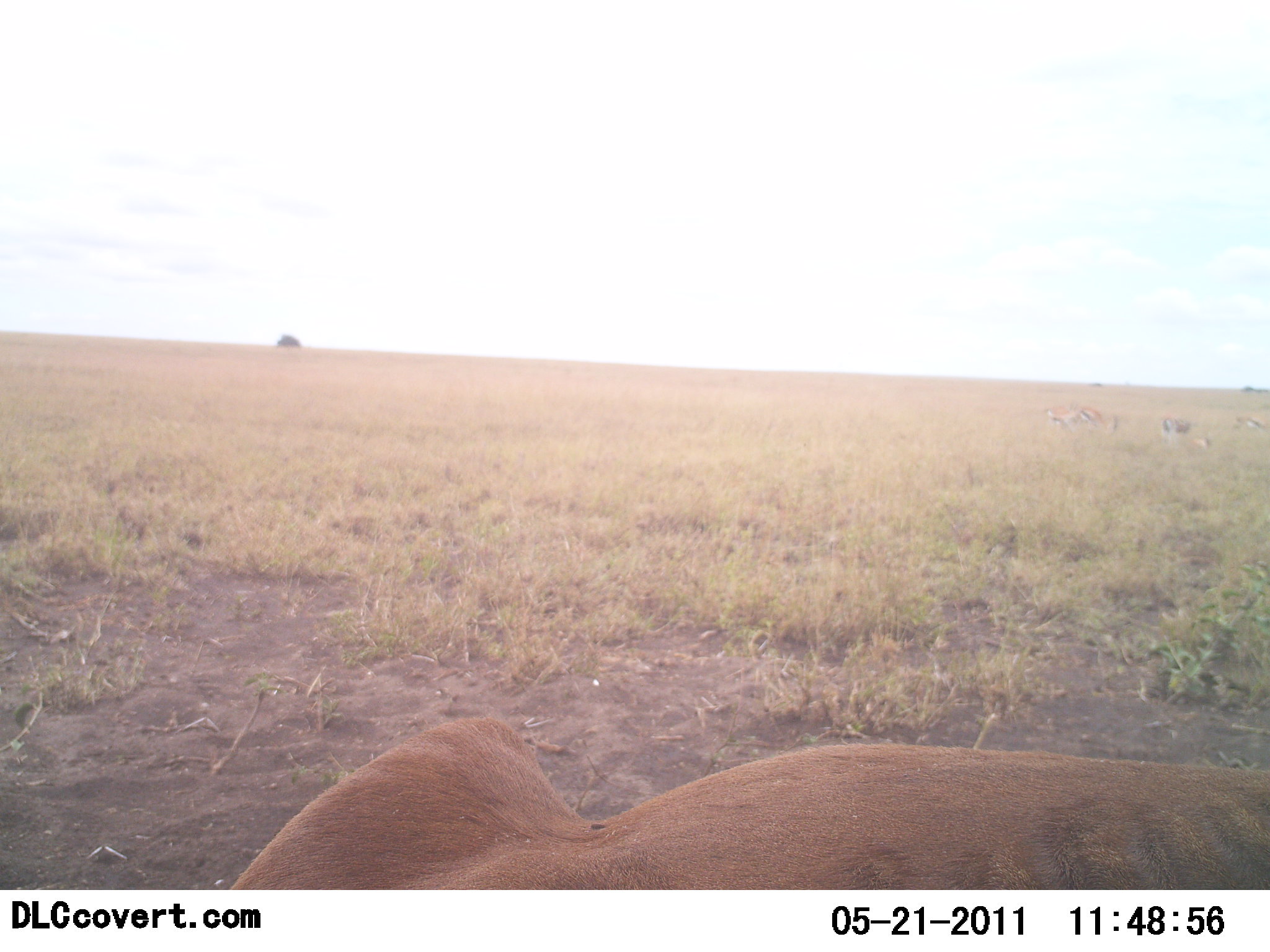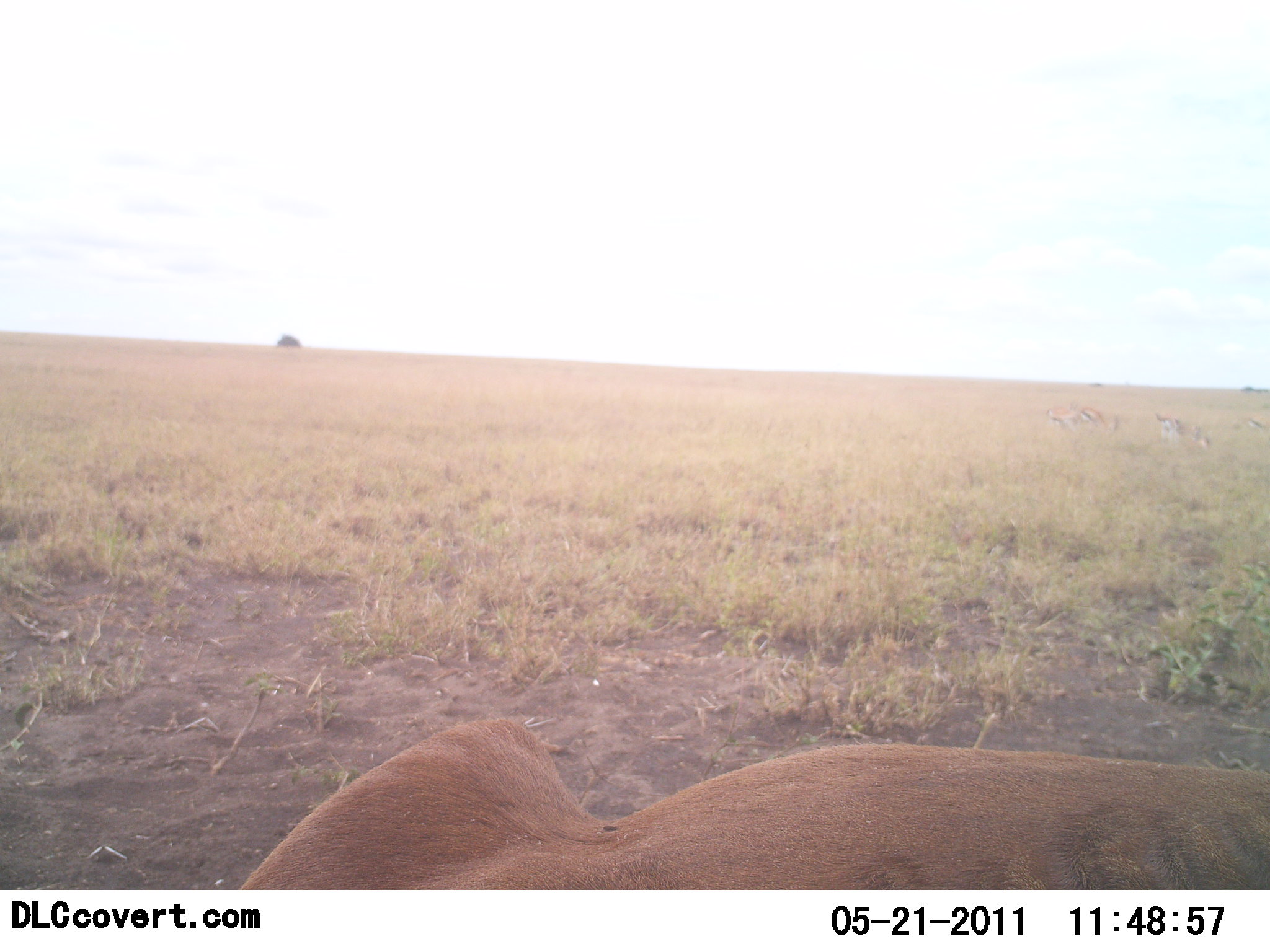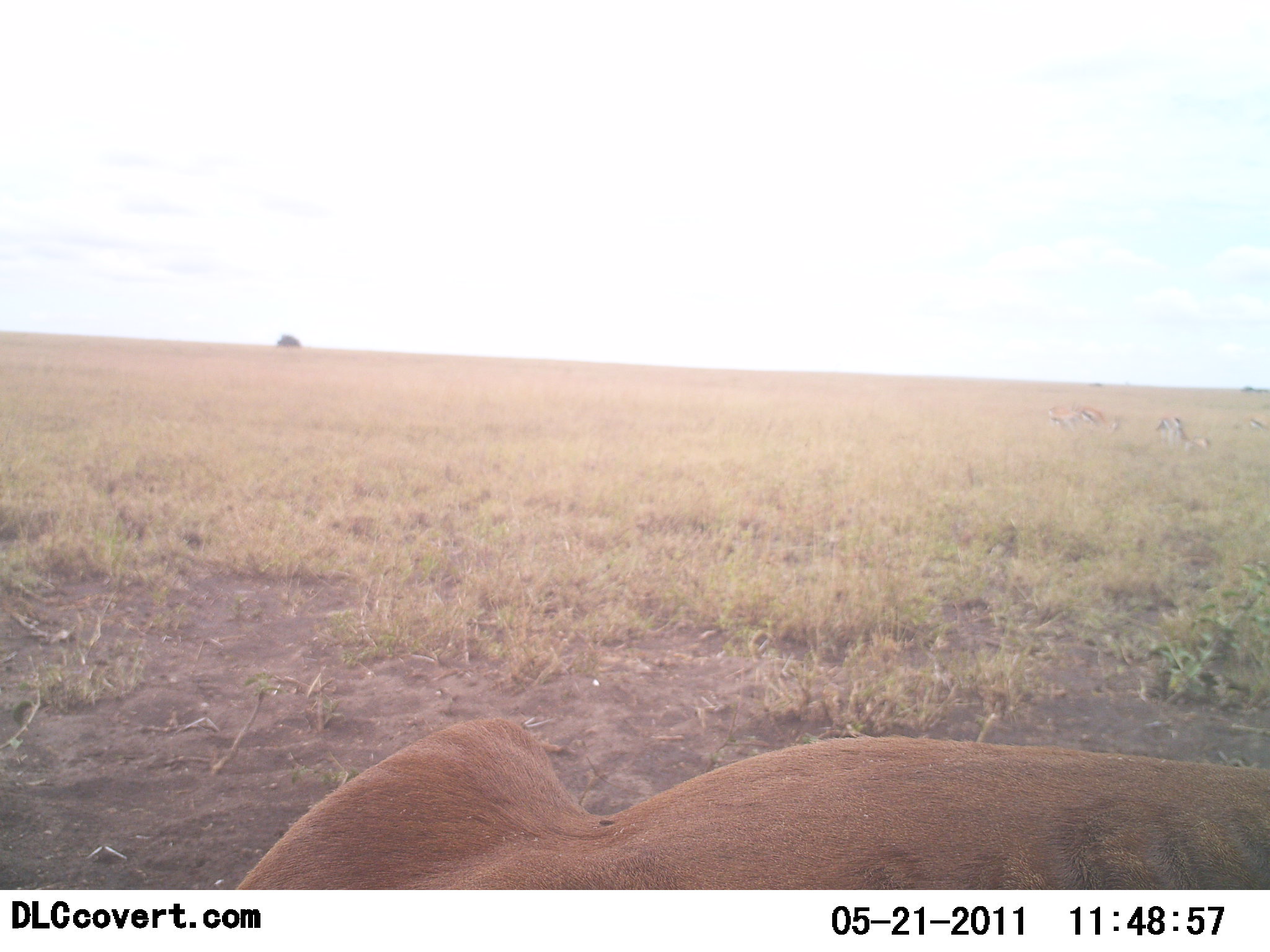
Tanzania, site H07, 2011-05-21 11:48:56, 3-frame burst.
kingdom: Animalia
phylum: Chordata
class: Mammalia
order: Carnivora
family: Felidae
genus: Panthera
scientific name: Panthera leo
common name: lion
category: lionfemale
Lionfemale (lion) (Panthera leo), count 1. Behavior (volunteer vote fractions): standing 0%, resting 100%, moving 0%, interacting 0%. Young present (vote fraction): 0%. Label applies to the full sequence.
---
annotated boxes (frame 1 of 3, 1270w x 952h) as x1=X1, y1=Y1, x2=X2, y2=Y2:
animal: x1=224, y1=714, x2=1270, y2=890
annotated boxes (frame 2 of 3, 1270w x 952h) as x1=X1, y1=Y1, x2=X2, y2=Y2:
animal: x1=238, y1=714, x2=1270, y2=889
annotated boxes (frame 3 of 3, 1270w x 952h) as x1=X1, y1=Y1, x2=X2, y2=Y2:
animal: x1=233, y1=718, x2=1270, y2=890